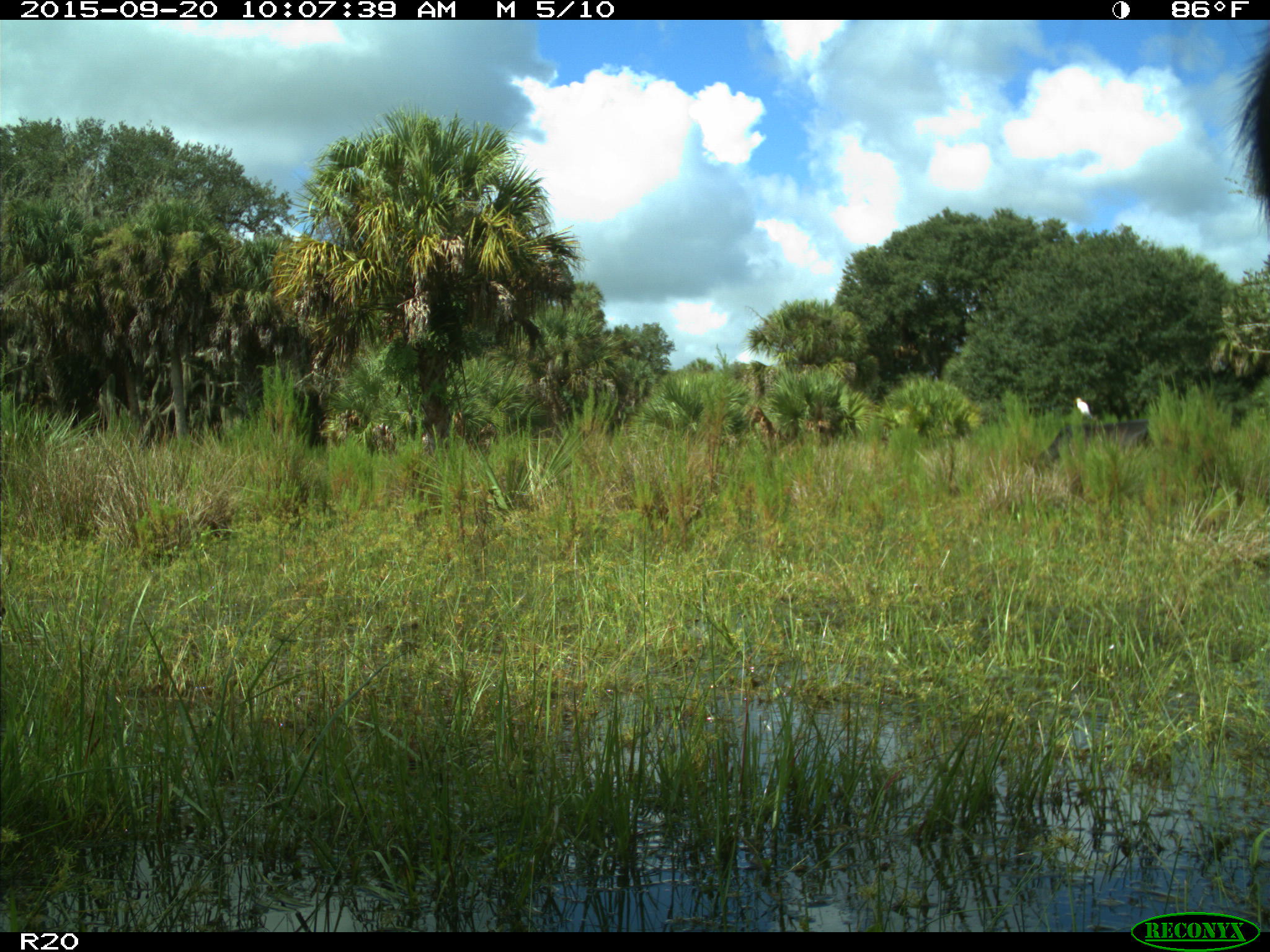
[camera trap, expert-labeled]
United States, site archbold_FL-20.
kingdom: Animalia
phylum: Chordata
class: Mammalia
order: Artiodactyla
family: Bovidae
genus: Bos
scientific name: Bos taurus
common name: domestic cow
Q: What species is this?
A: Bos taurus (domestic cow).